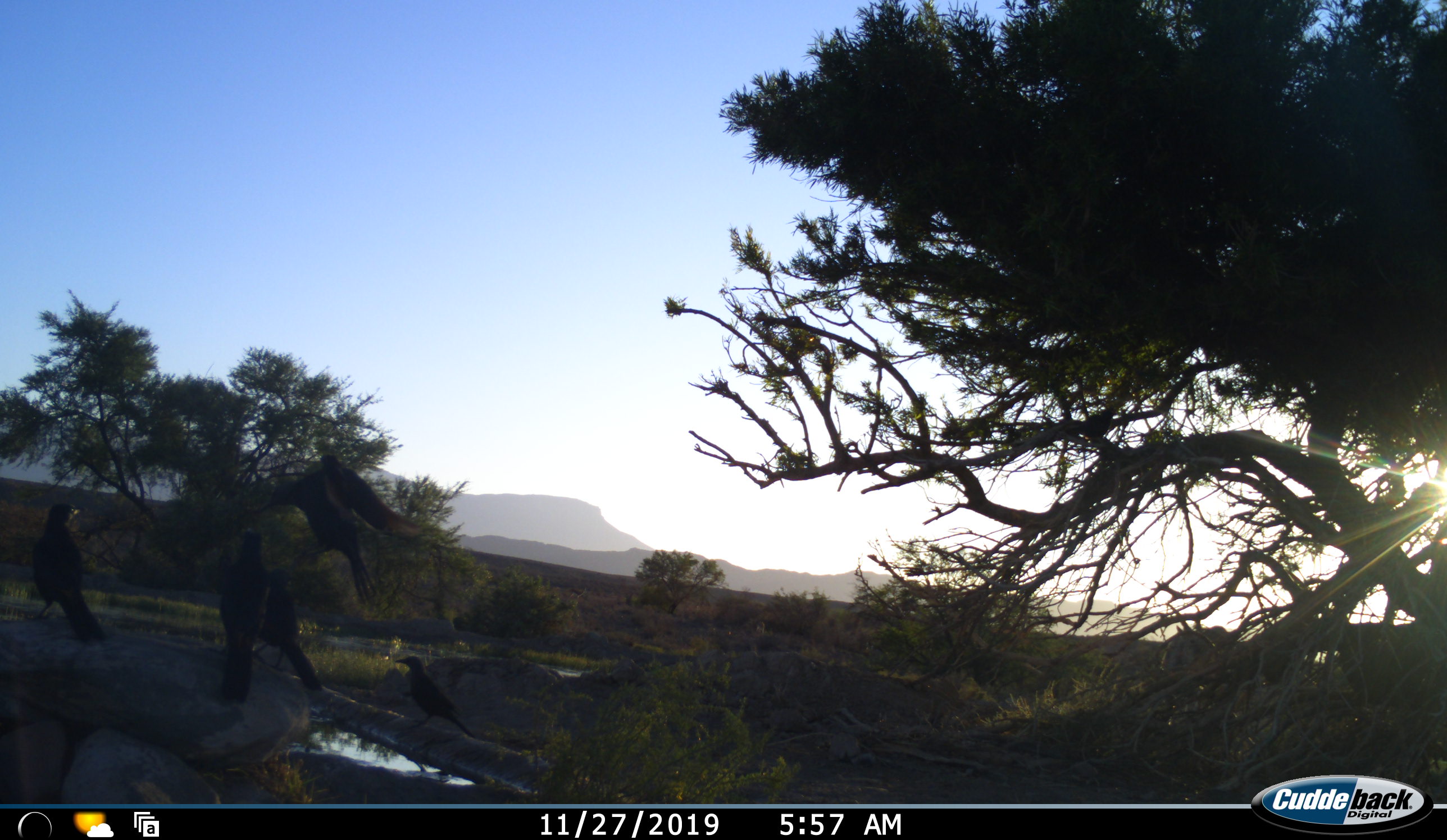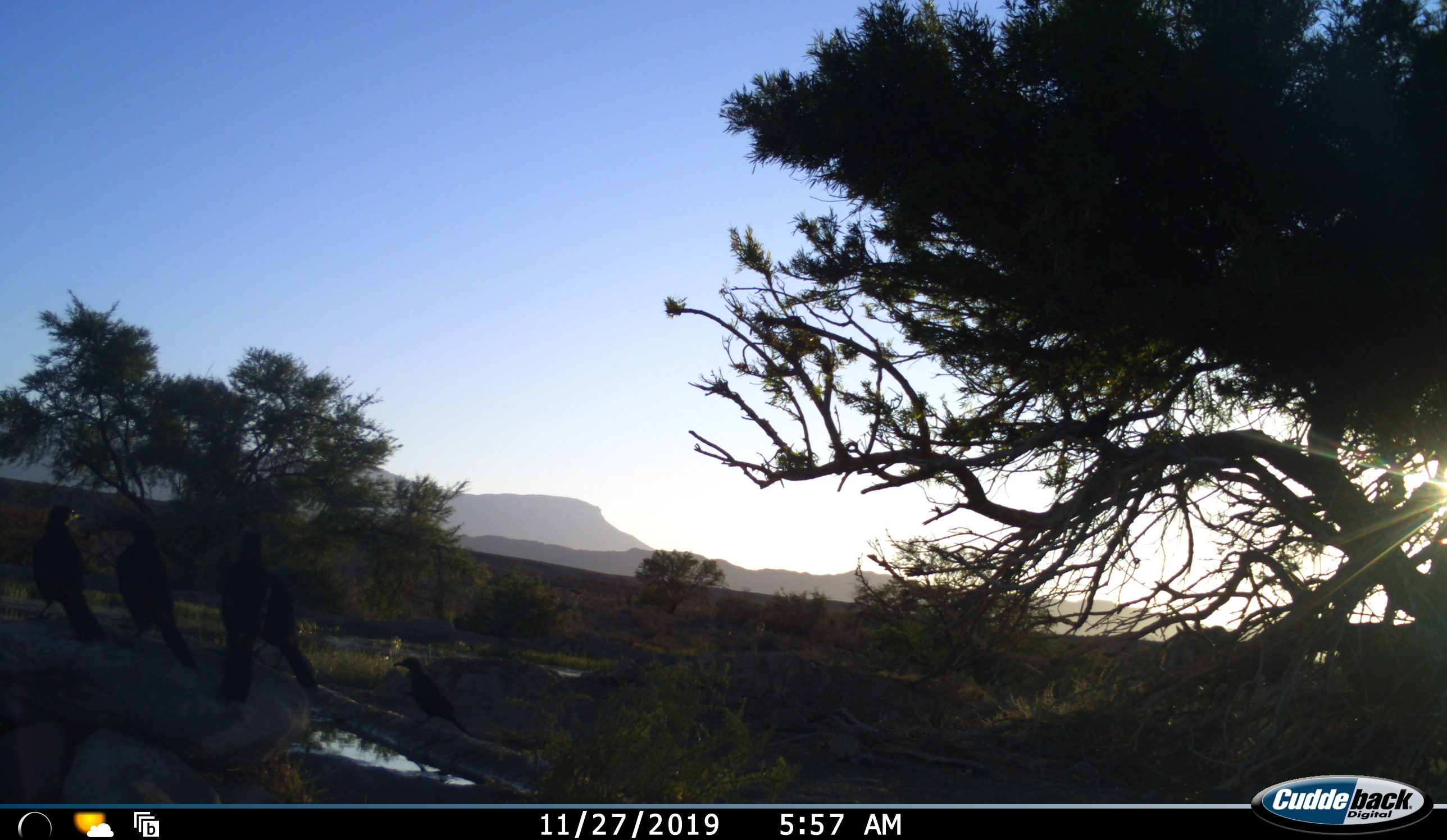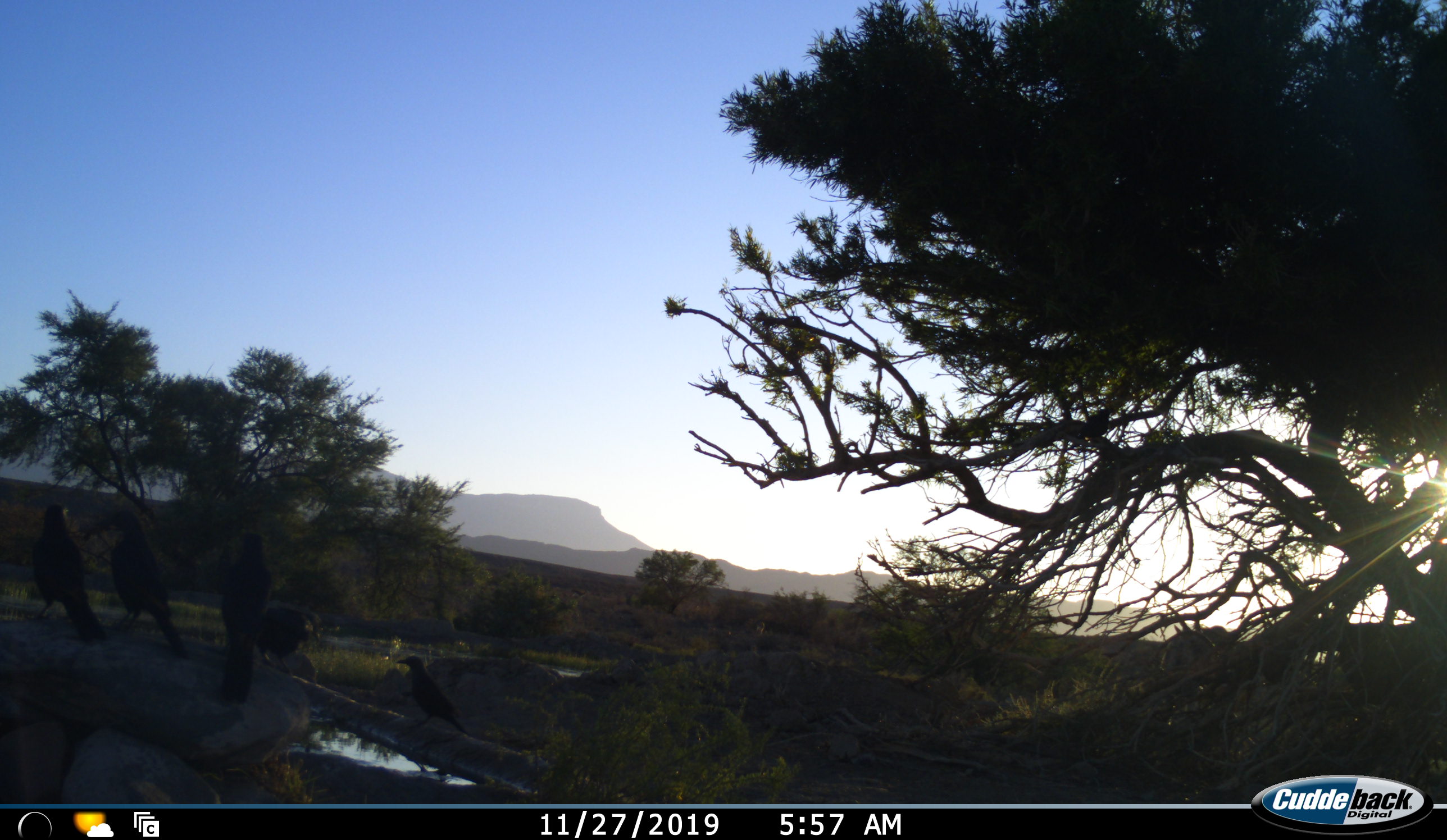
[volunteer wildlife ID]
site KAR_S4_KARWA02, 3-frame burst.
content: unidentified animal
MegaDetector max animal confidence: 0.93